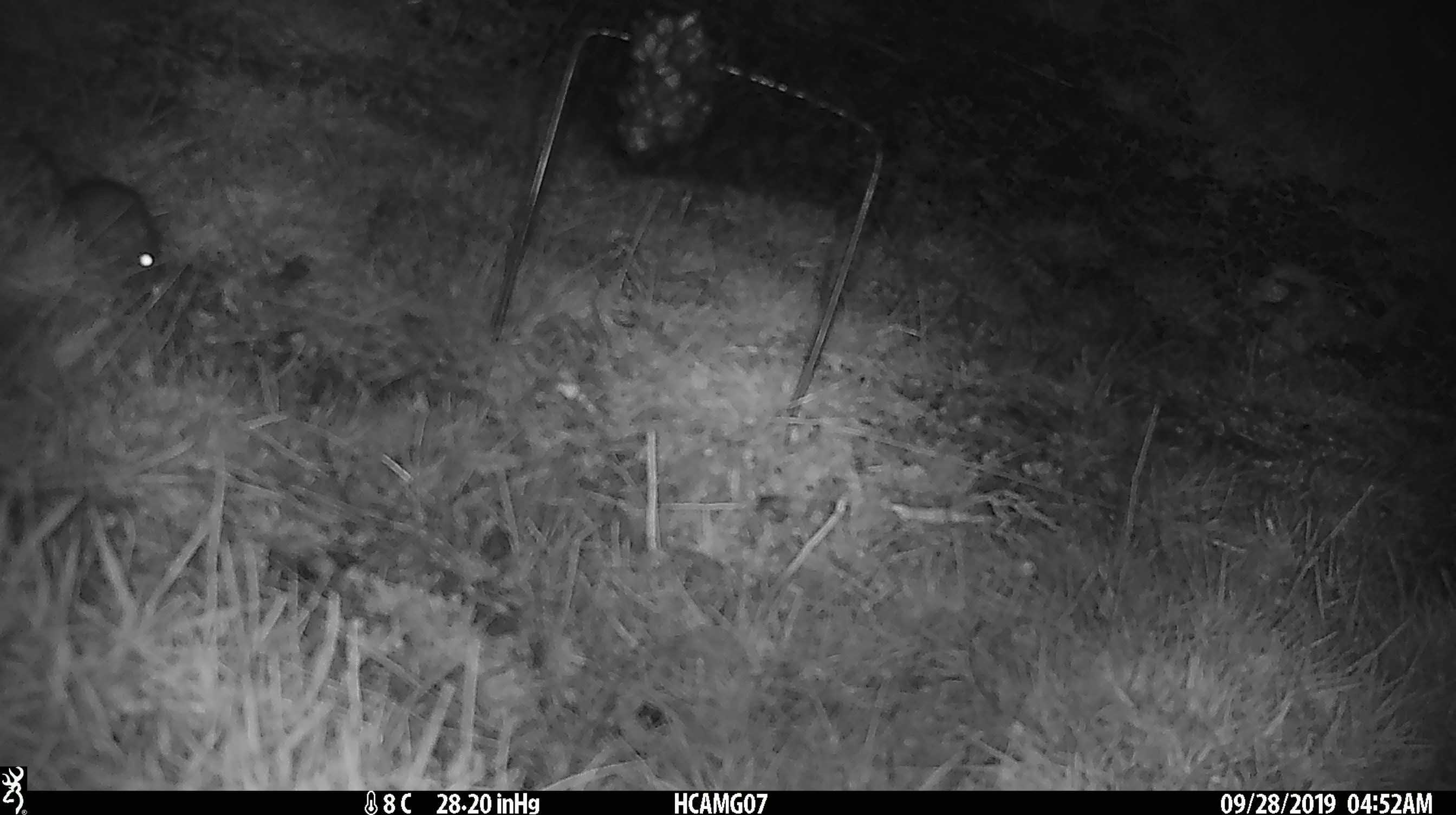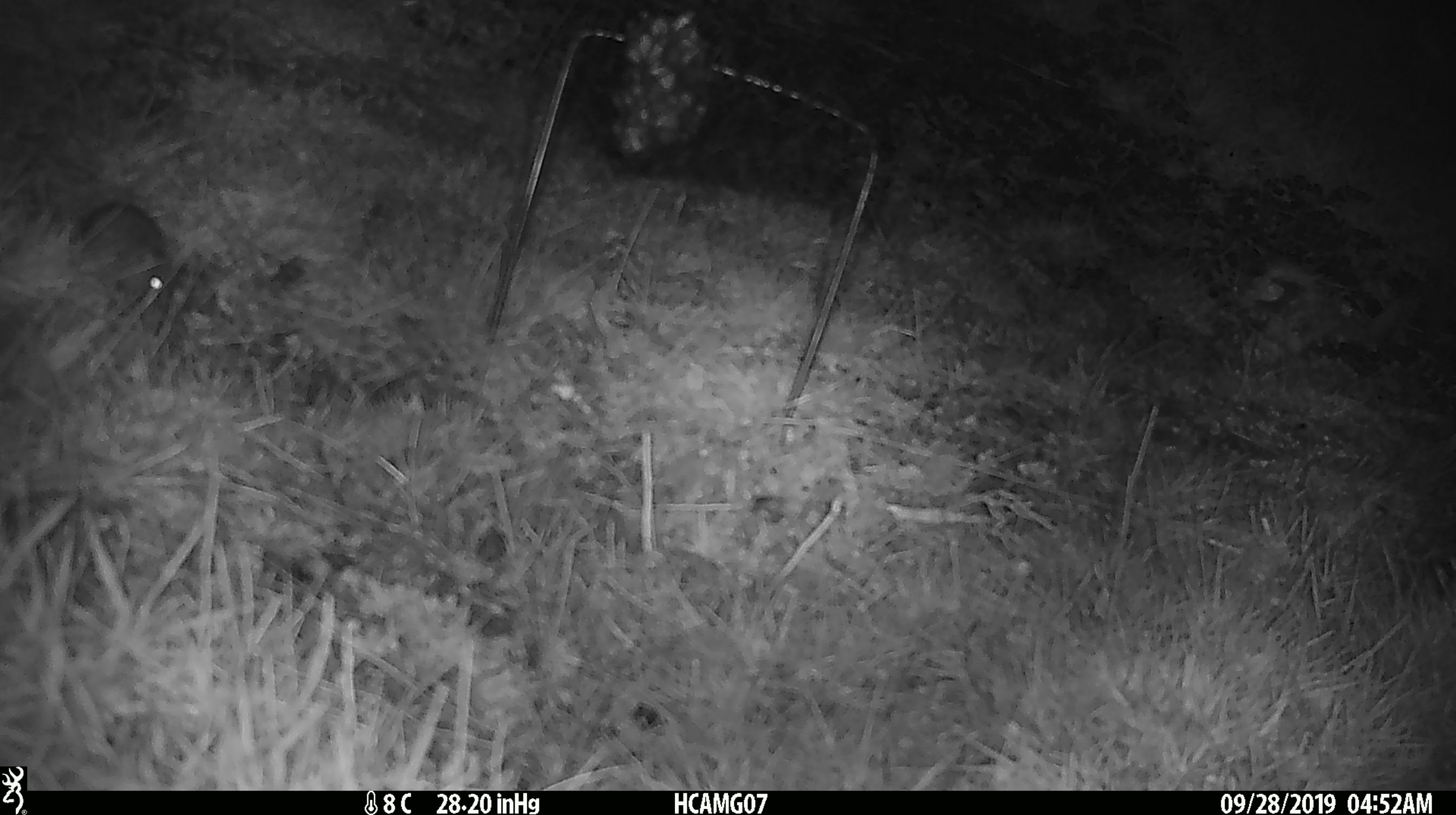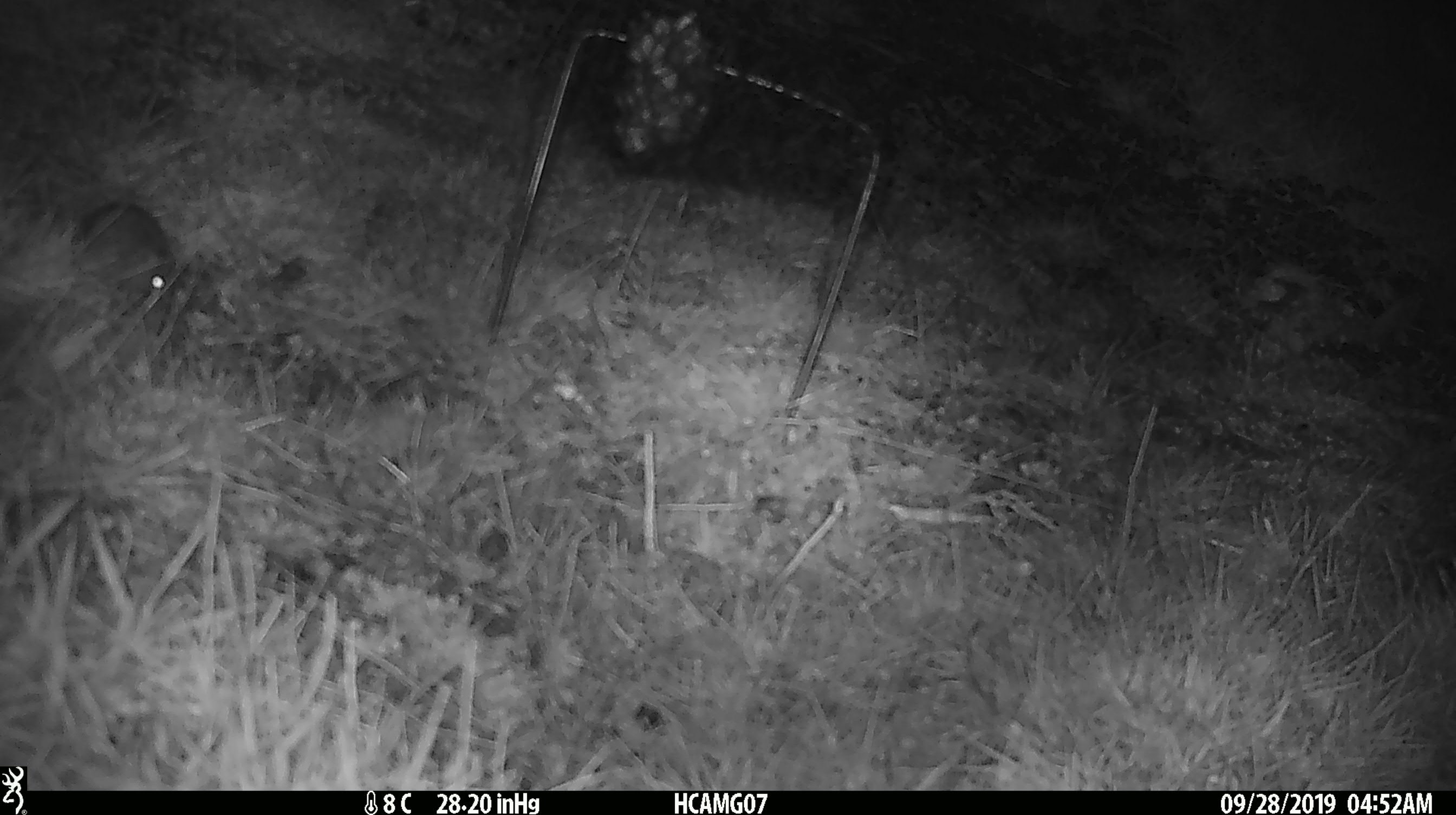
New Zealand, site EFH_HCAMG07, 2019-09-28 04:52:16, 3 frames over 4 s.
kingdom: Animalia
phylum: Chordata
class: Mammalia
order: Rodentia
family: Muridae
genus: Mus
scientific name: Mus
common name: mouse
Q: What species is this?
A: Mouse (Mus).